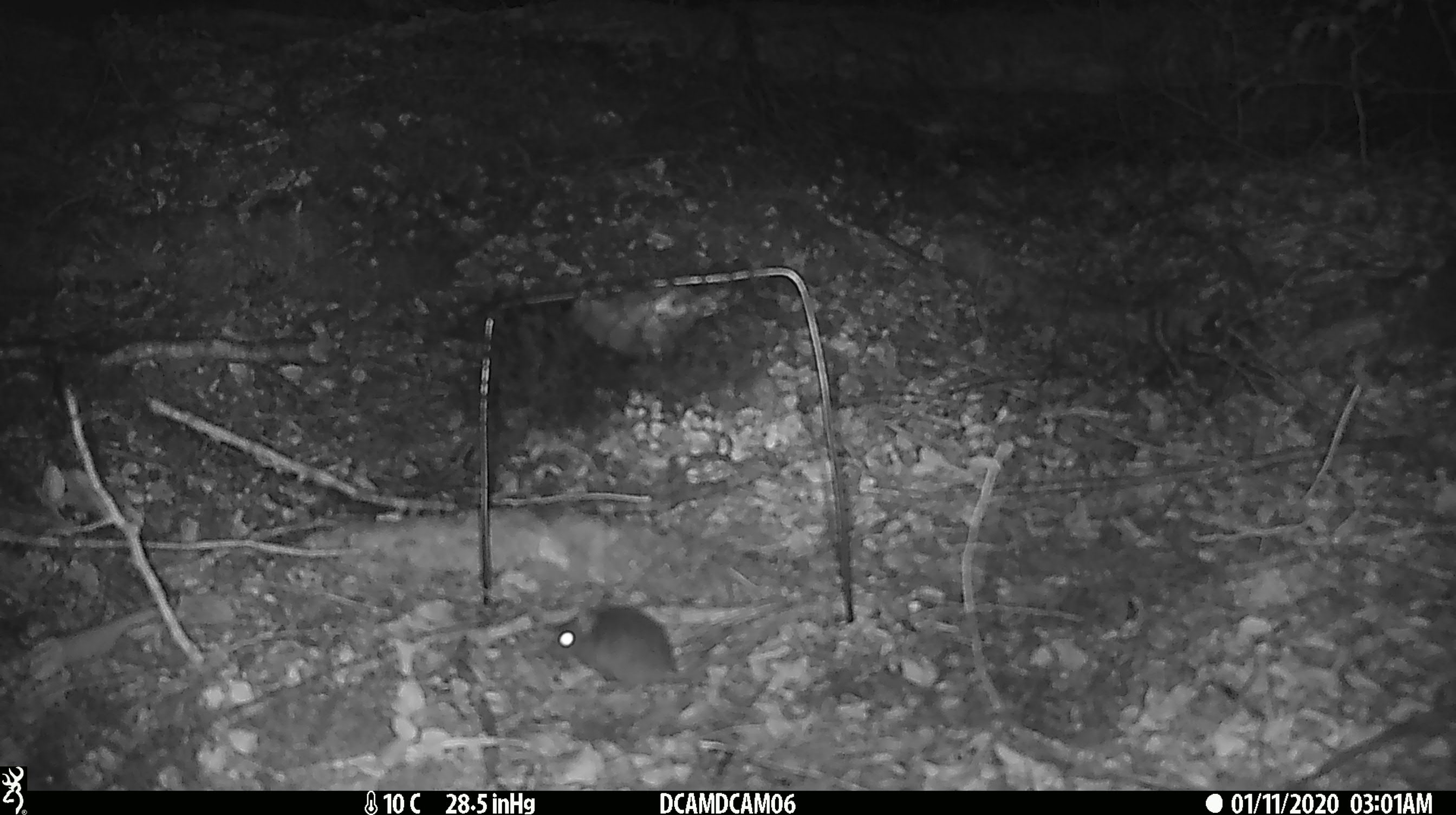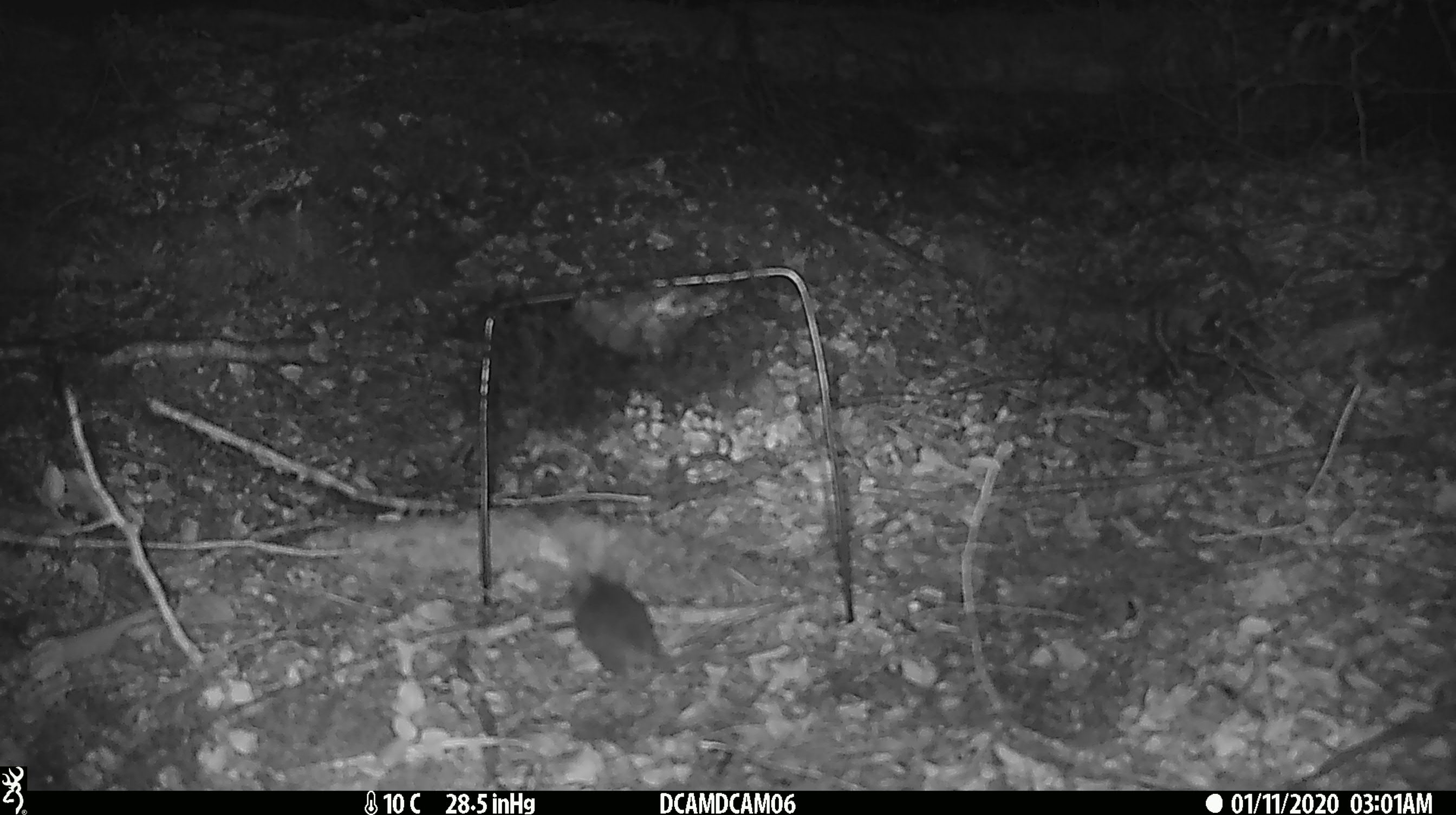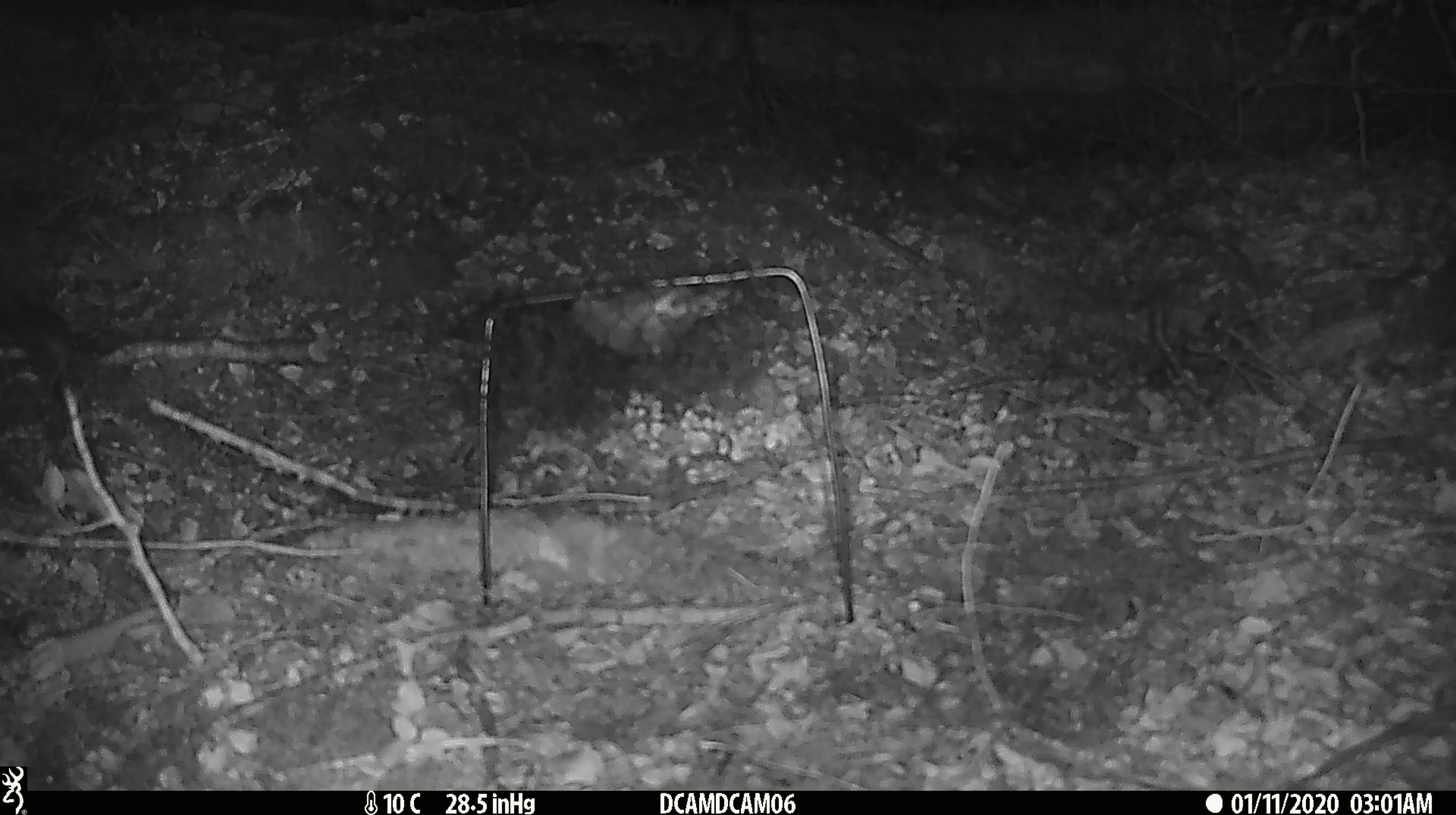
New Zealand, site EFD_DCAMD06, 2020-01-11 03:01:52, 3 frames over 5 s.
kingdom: Animalia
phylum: Chordata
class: Mammalia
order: Rodentia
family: Muridae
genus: Mus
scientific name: Mus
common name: mouse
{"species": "mouse (Mus)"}